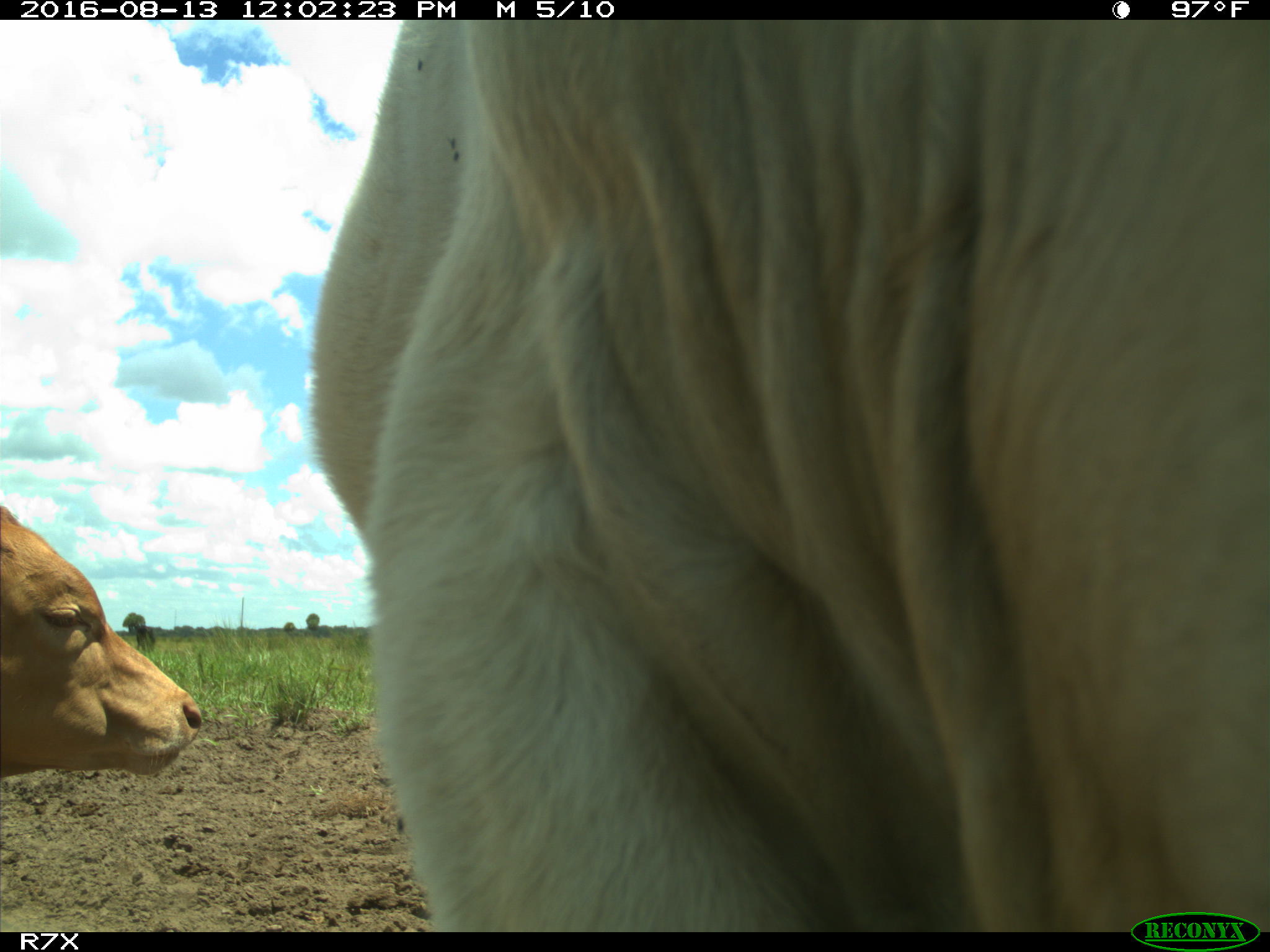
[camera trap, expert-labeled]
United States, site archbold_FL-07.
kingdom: Animalia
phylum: Chordata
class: Mammalia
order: Artiodactyla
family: Bovidae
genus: Bos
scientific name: Bos taurus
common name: domestic cow